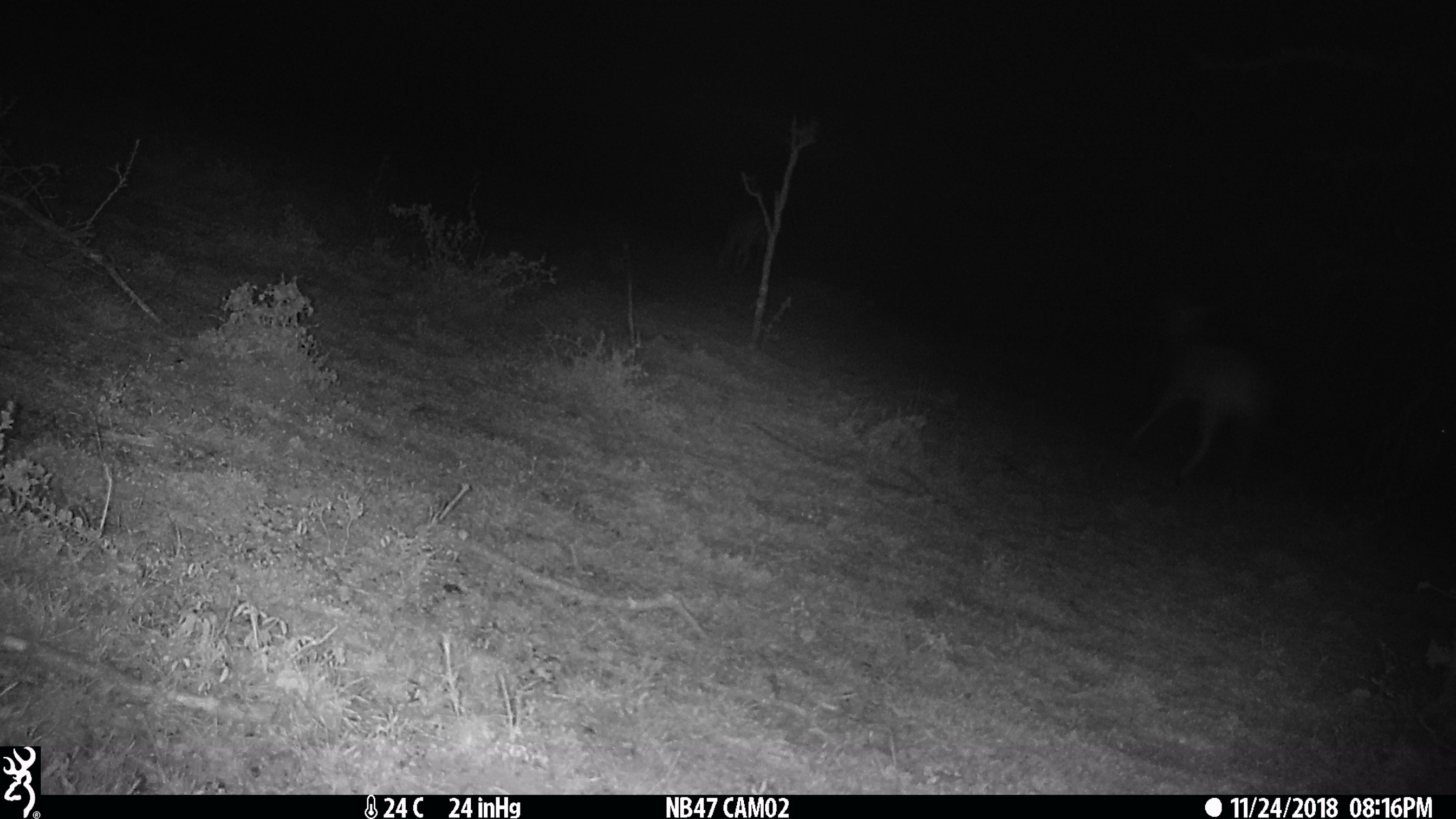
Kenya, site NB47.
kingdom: Animalia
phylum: Chordata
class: Mammalia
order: Artiodactyla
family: Bovidae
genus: Aepyceros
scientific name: Aepyceros melampus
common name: impala